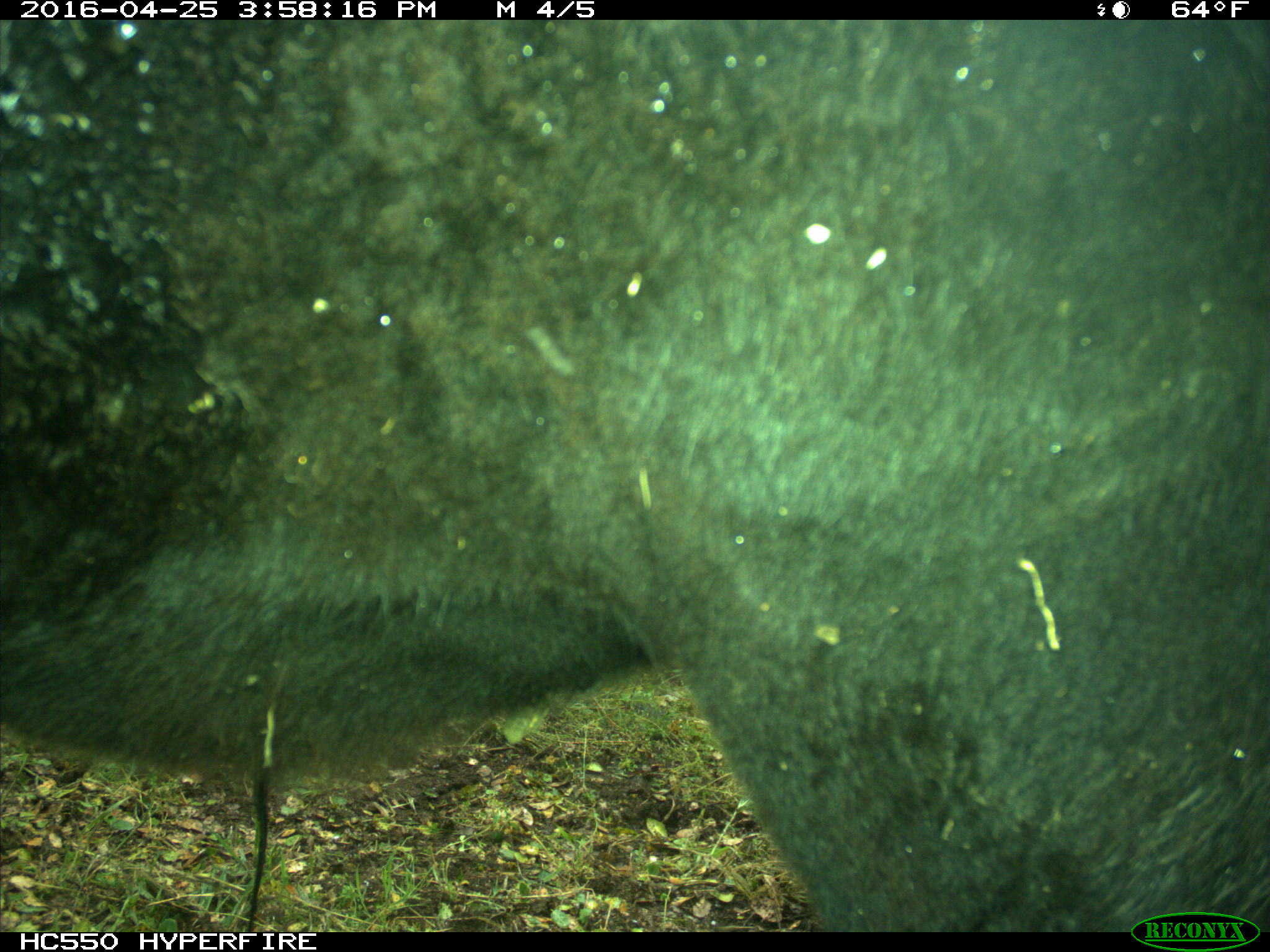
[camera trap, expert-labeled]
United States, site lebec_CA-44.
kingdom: Animalia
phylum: Chordata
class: Mammalia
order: Artiodactyla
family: Bovidae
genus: Bos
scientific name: Bos taurus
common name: domestic cow